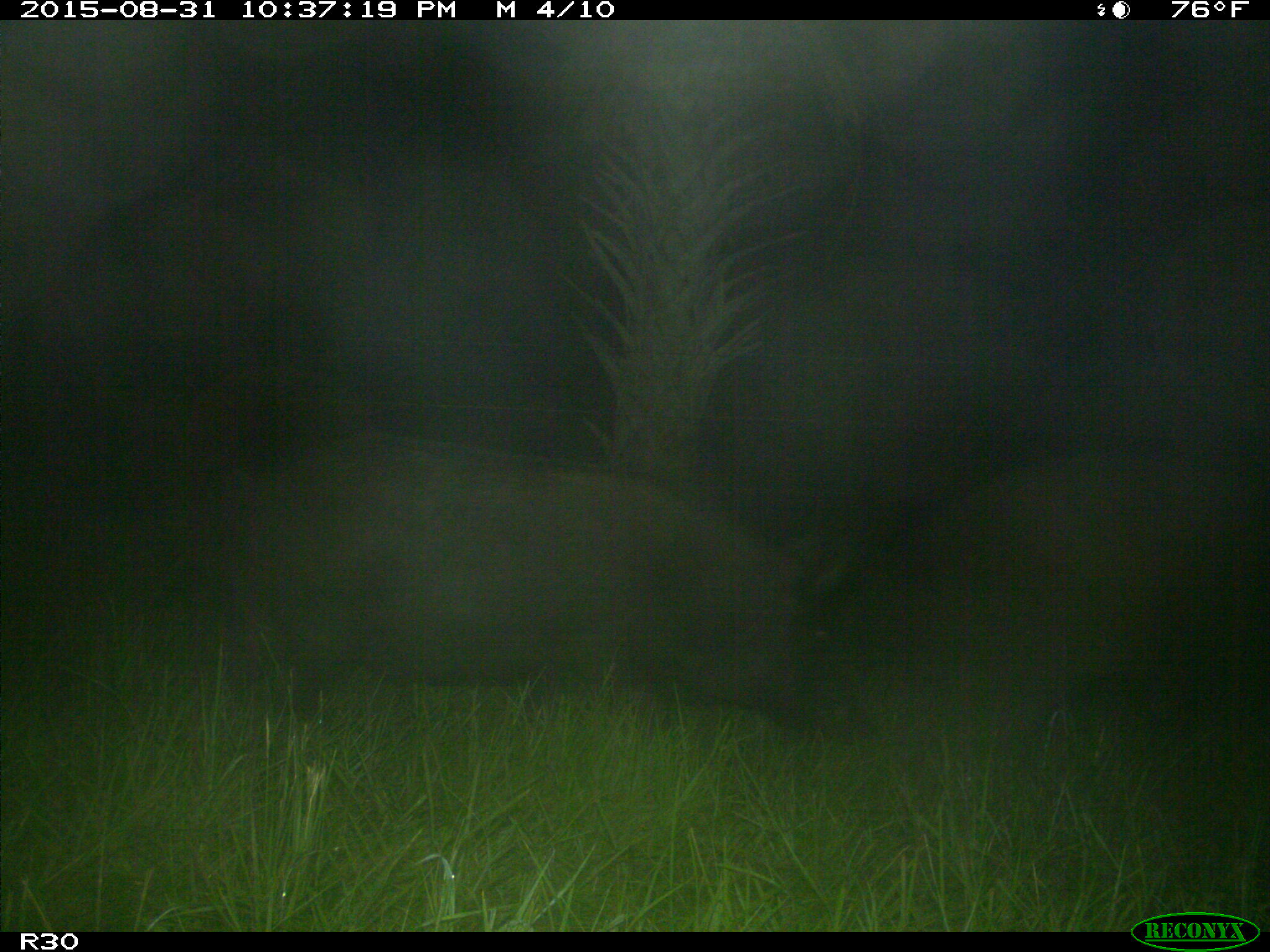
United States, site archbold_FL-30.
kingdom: Animalia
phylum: Chordata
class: Mammalia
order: Artiodactyla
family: Suidae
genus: Sus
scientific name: Sus scrofa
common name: wild boar